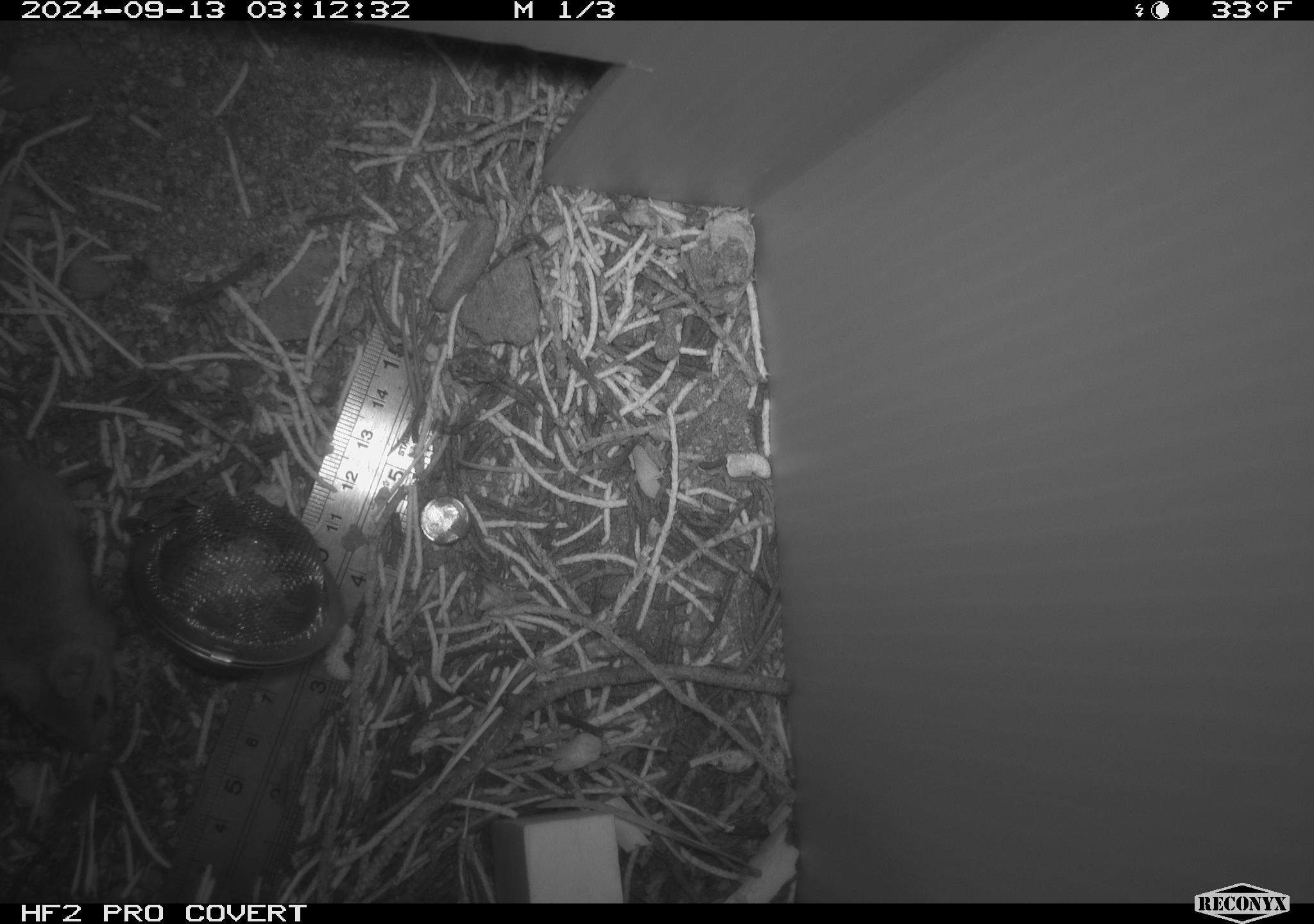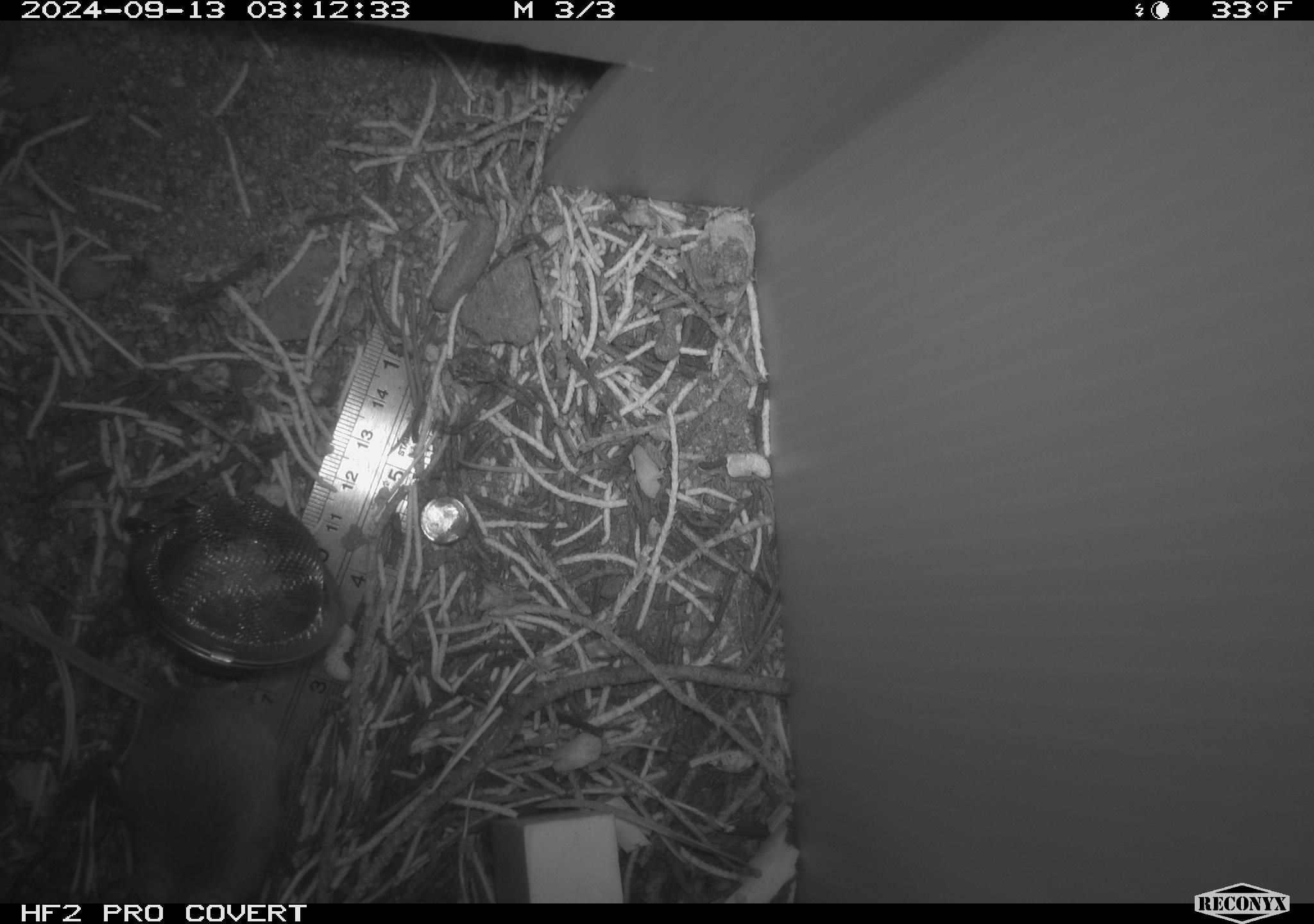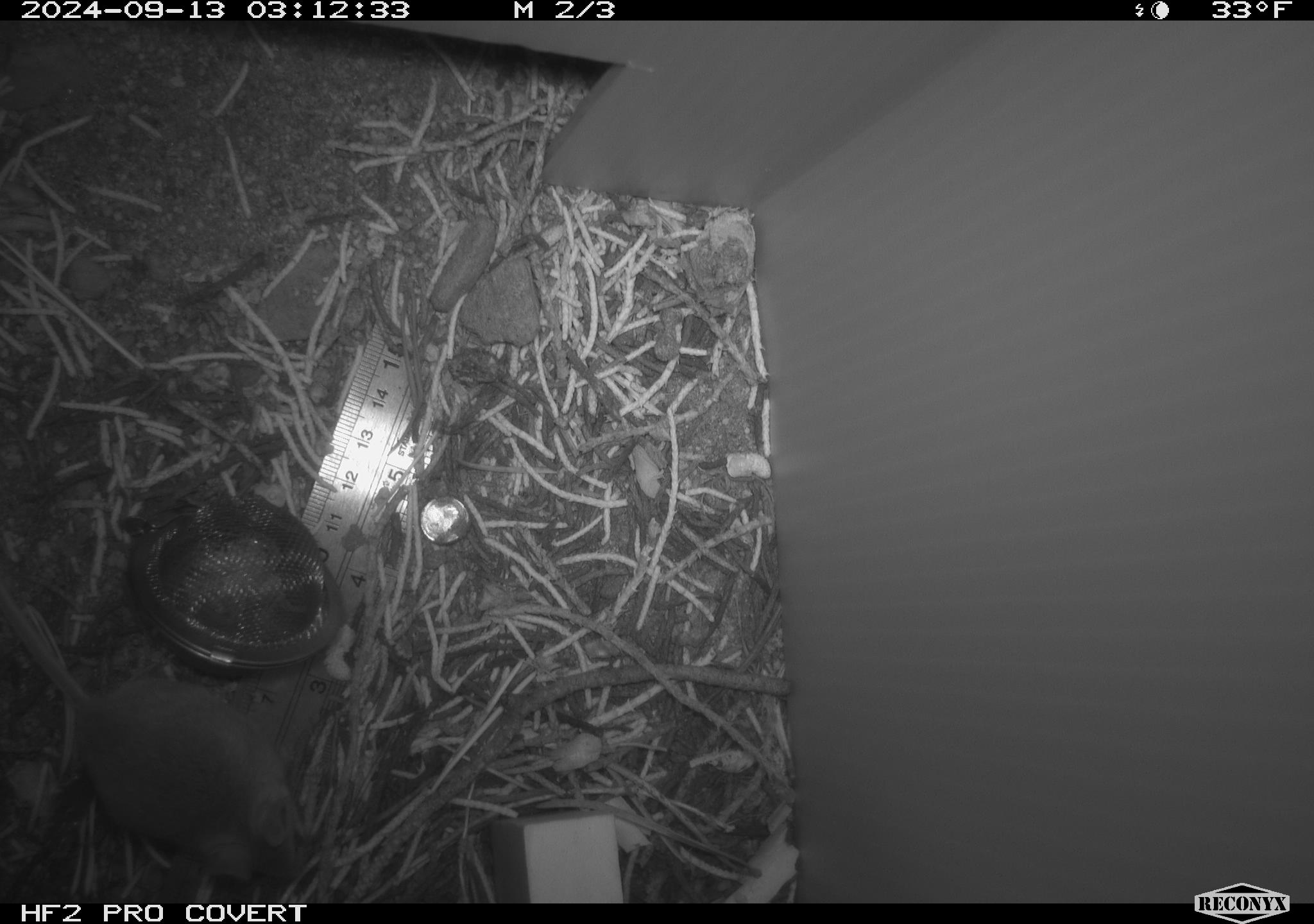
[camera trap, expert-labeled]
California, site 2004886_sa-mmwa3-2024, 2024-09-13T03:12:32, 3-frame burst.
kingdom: Animalia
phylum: Chordata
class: Mammalia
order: Rodentia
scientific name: Rodentia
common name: mouse species